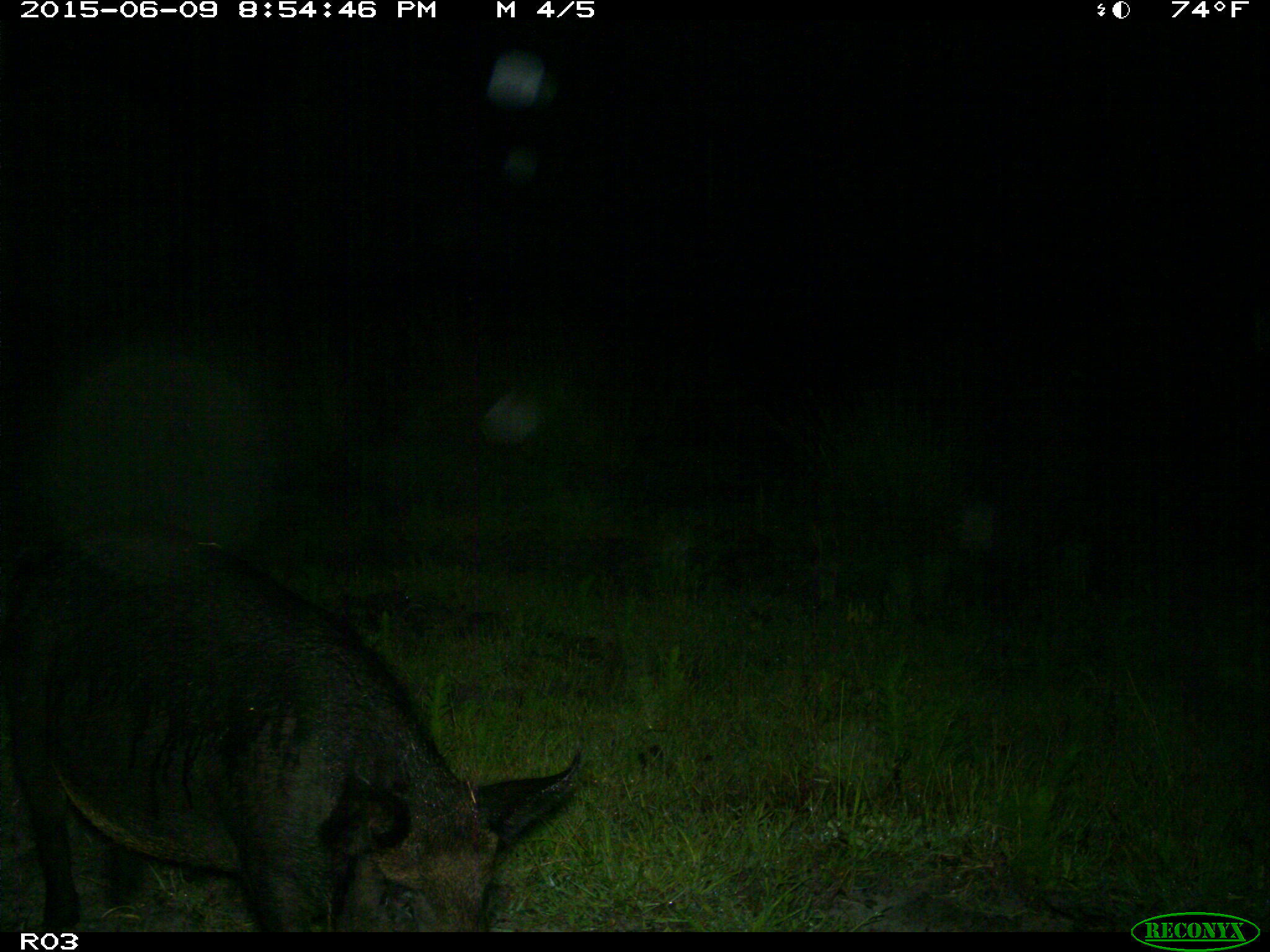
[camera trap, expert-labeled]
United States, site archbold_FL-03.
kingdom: Animalia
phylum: Chordata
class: Mammalia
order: Artiodactyla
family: Suidae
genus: Sus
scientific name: Sus scrofa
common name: wild boar